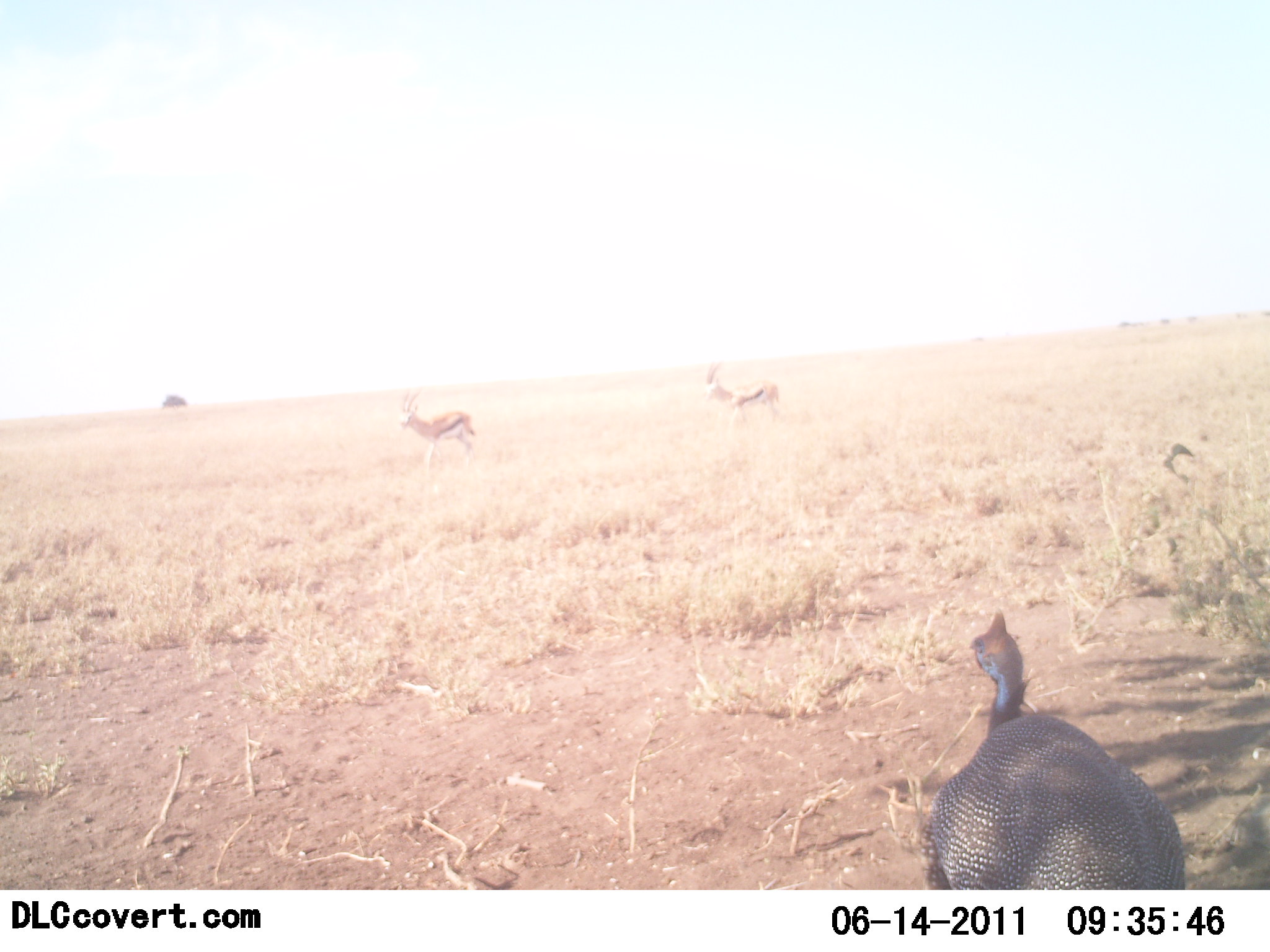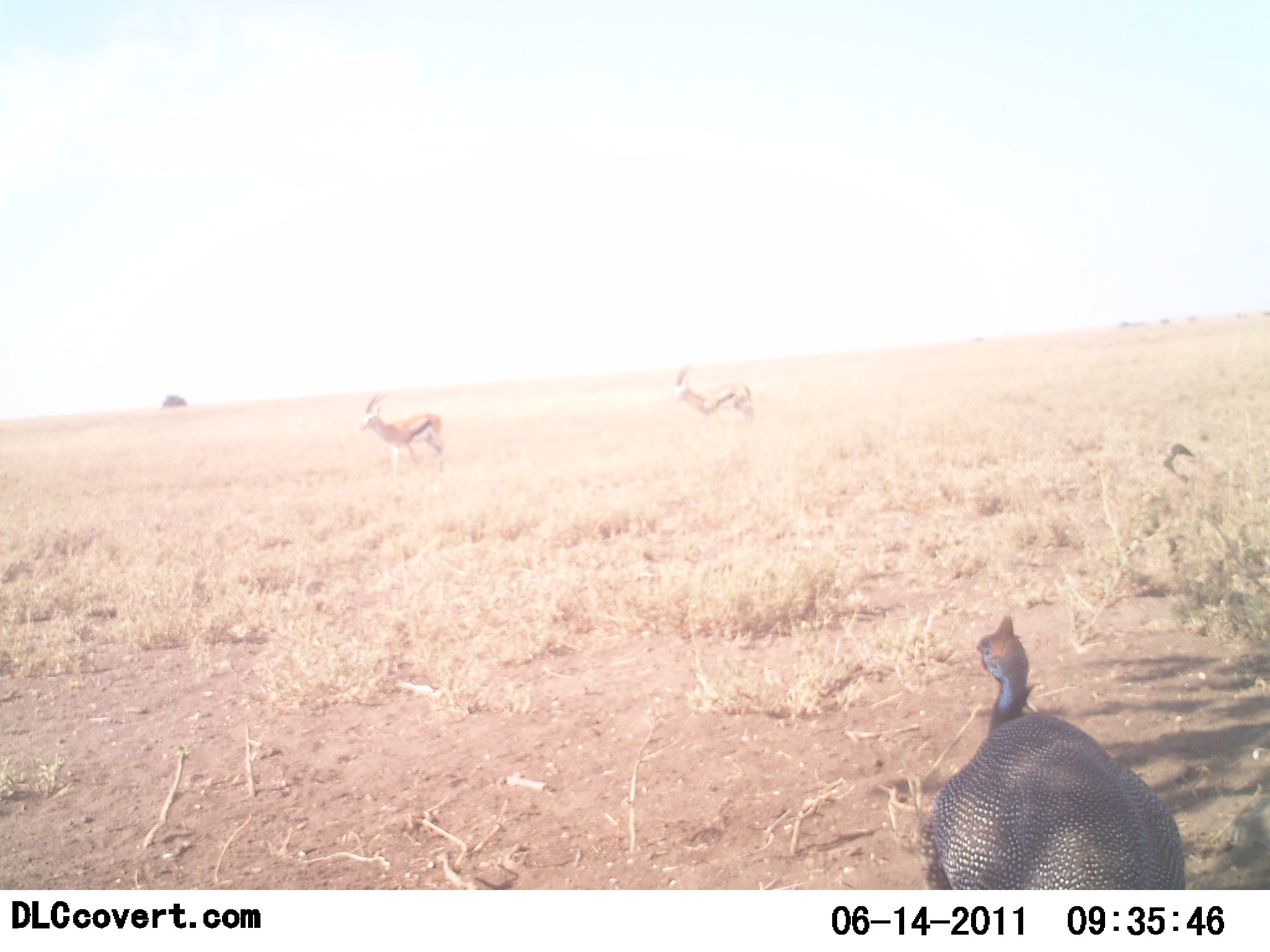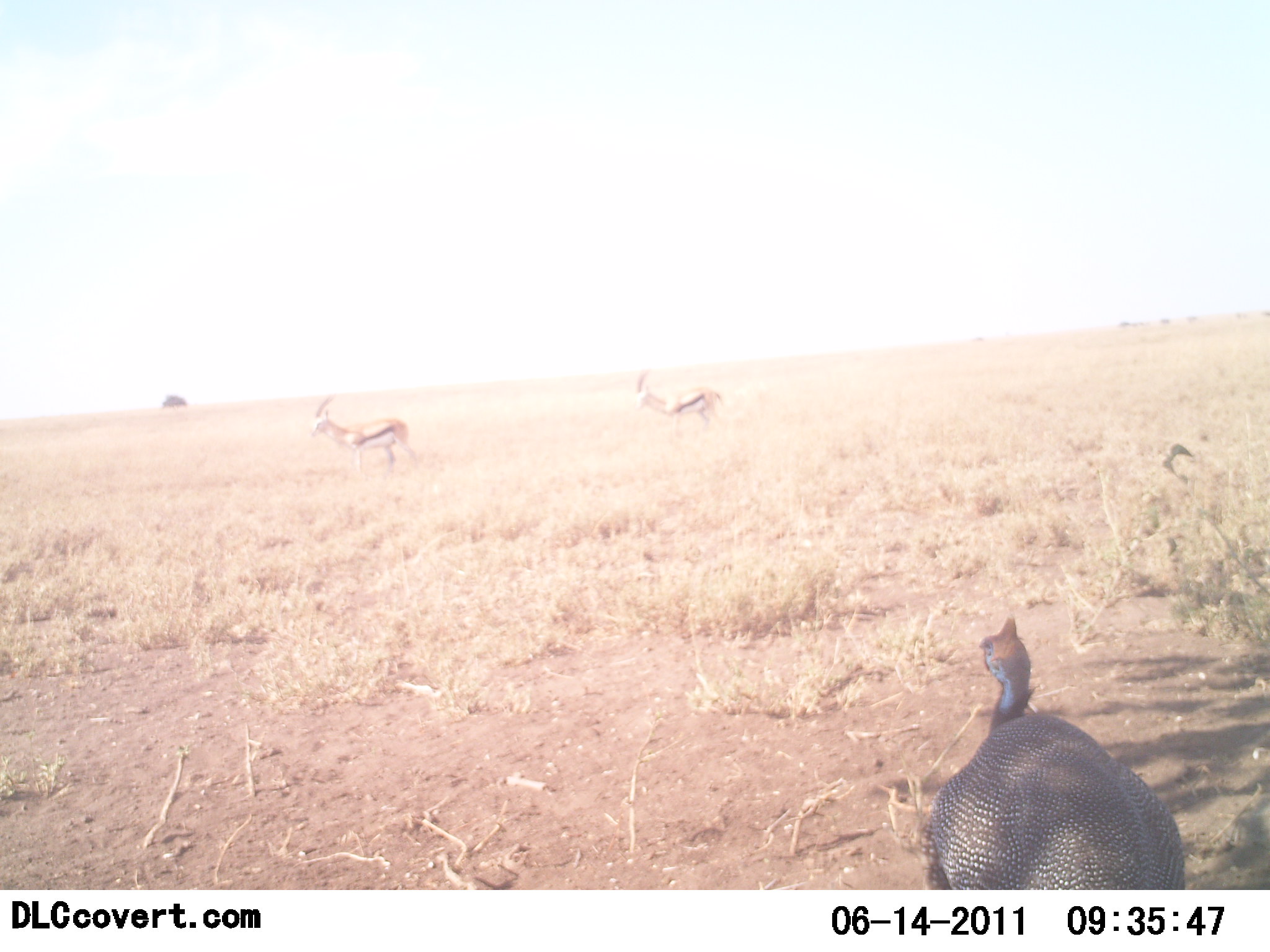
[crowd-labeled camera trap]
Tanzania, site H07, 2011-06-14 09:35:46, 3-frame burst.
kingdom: Animalia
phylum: Chordata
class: Mammalia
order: Artiodactyla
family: Bovidae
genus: Eudorcas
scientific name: Eudorcas thomsonii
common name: thomson's gazelle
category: gazellethomsons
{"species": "gazellethomsons (thomson's gazelle) (Eudorcas thomsonii)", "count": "2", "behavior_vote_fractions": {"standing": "20%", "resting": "0%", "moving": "80%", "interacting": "0%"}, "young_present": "0%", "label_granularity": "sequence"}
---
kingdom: Animalia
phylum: Chordata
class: Aves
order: Galliformes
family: Numididae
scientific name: Numididae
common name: guinea fowl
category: guineafowl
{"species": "guineafowl (guinea fowl) (Numididae)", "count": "1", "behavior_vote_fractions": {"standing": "80%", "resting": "10%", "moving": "10%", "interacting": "0%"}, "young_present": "0%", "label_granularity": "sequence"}